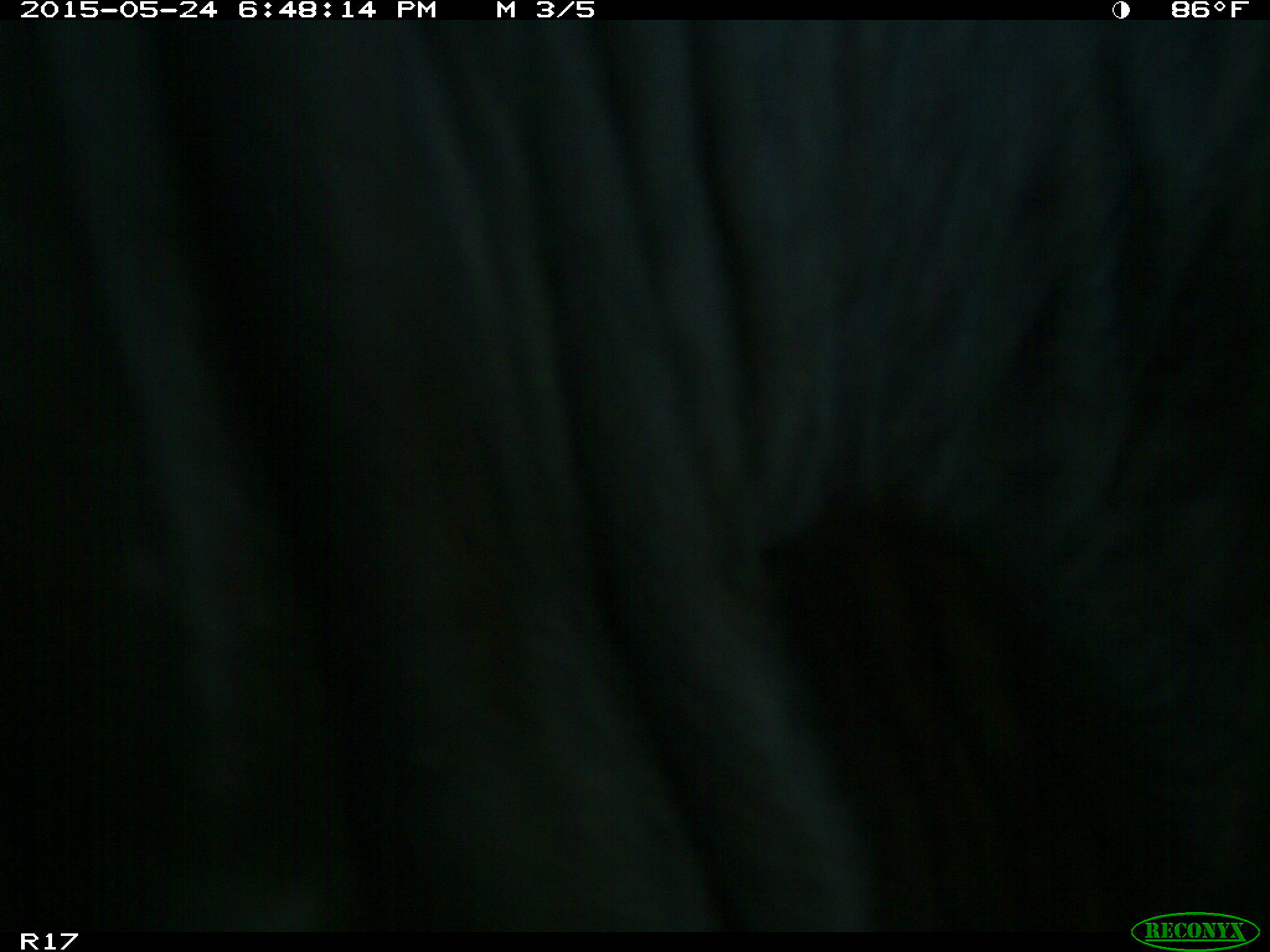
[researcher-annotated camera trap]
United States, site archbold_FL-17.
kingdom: Animalia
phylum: Chordata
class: Mammalia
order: Artiodactyla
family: Bovidae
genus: Bos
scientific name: Bos taurus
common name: domestic cow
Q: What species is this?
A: Bos taurus (domestic cow).